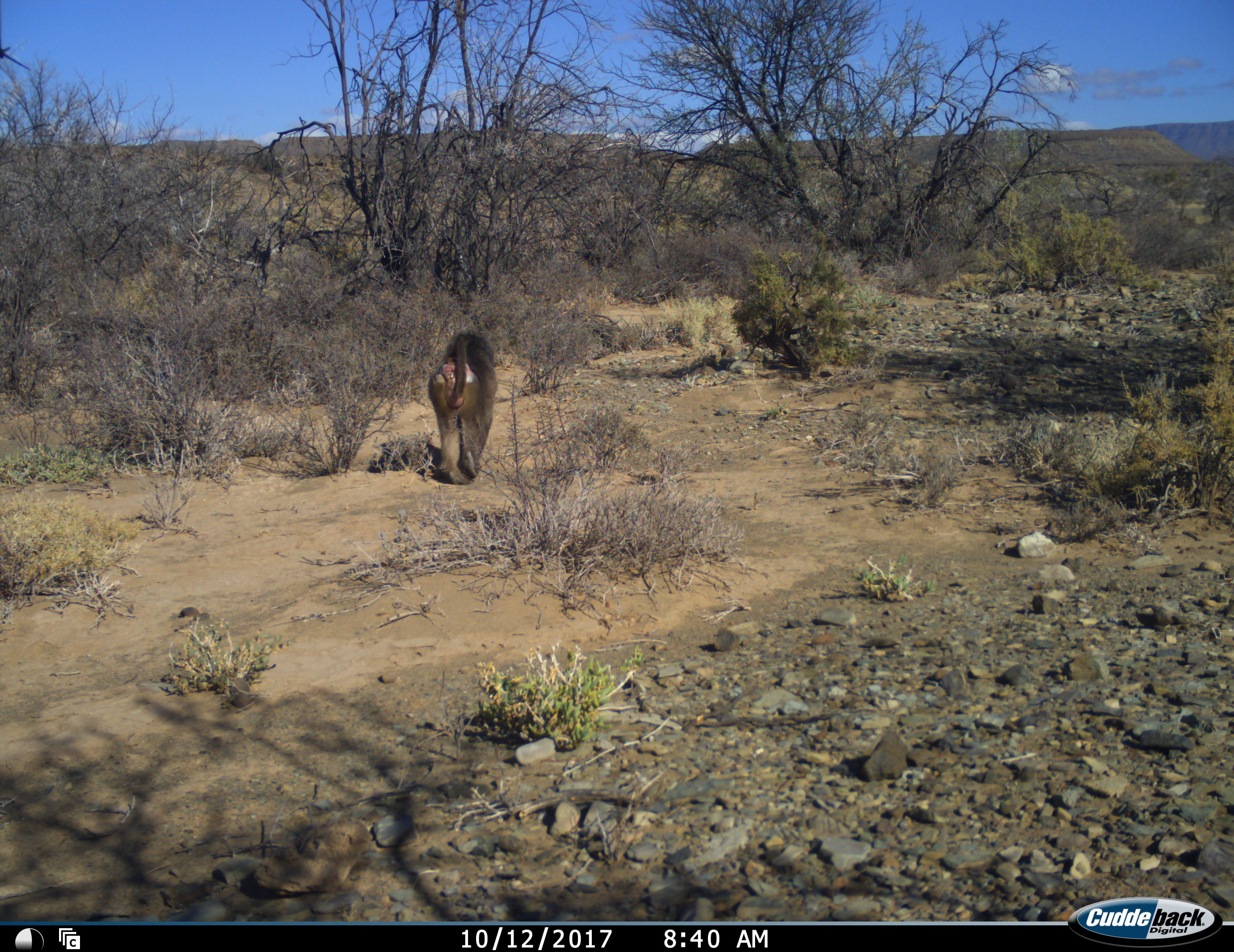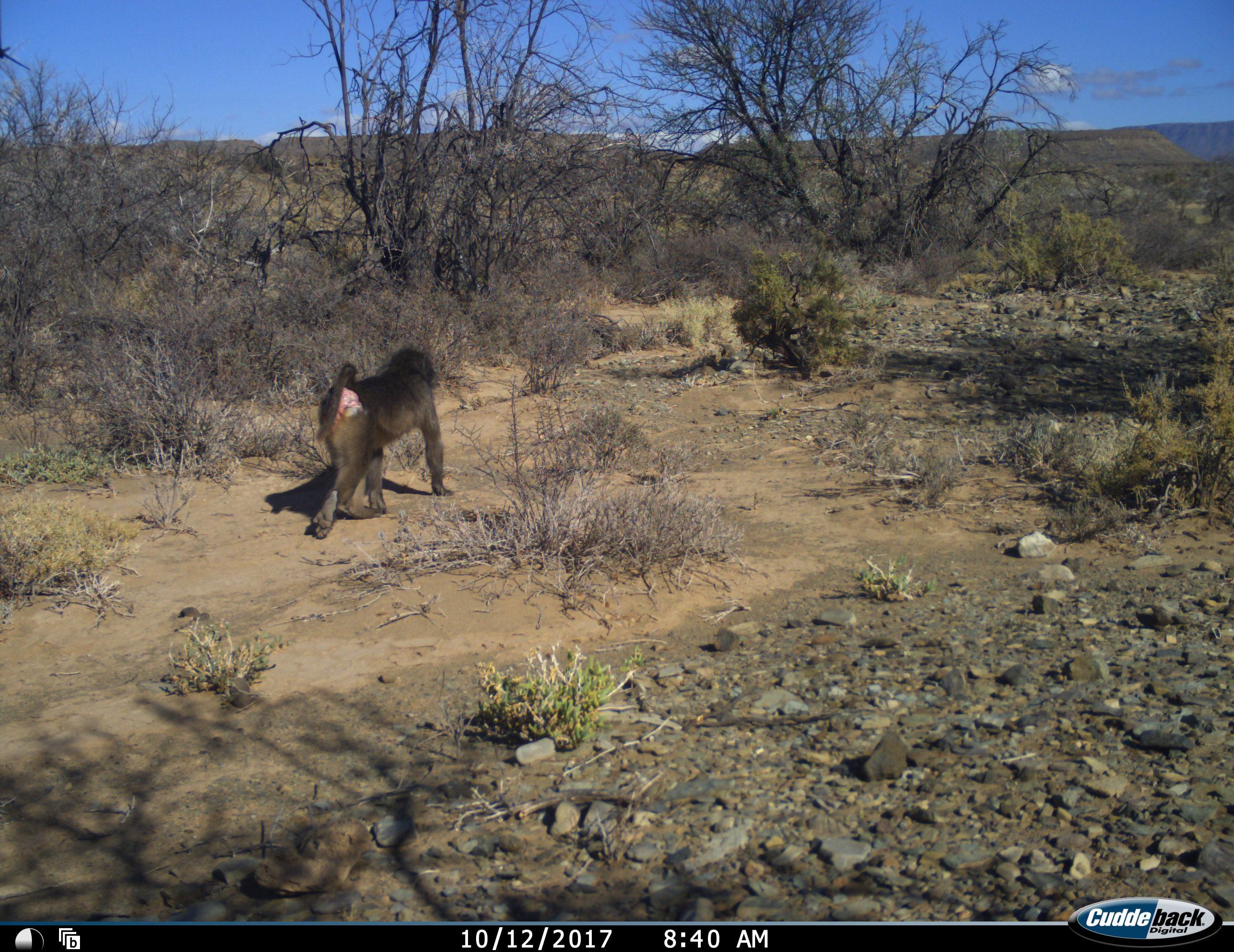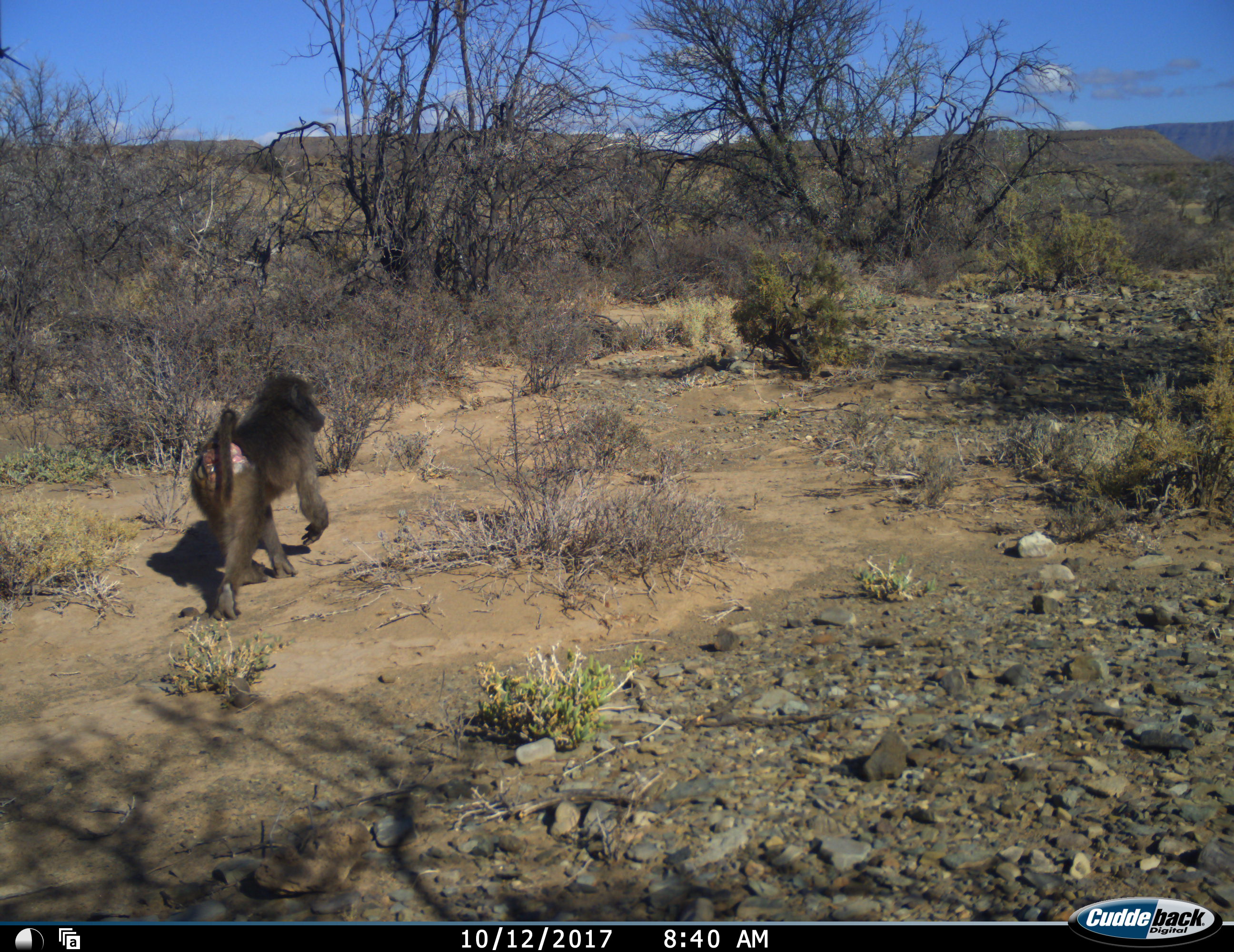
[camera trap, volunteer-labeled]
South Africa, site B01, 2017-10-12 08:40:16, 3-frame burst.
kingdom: Animalia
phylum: Chordata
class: Mammalia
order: Primates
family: Cercopithecidae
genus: Papio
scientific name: Papio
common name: baboon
Baboon (Papio), count 1. Behavior (volunteer vote fractions): standing 0%, resting 0%, moving 100%, interacting 0%. Young present (vote fraction): 10%. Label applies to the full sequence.